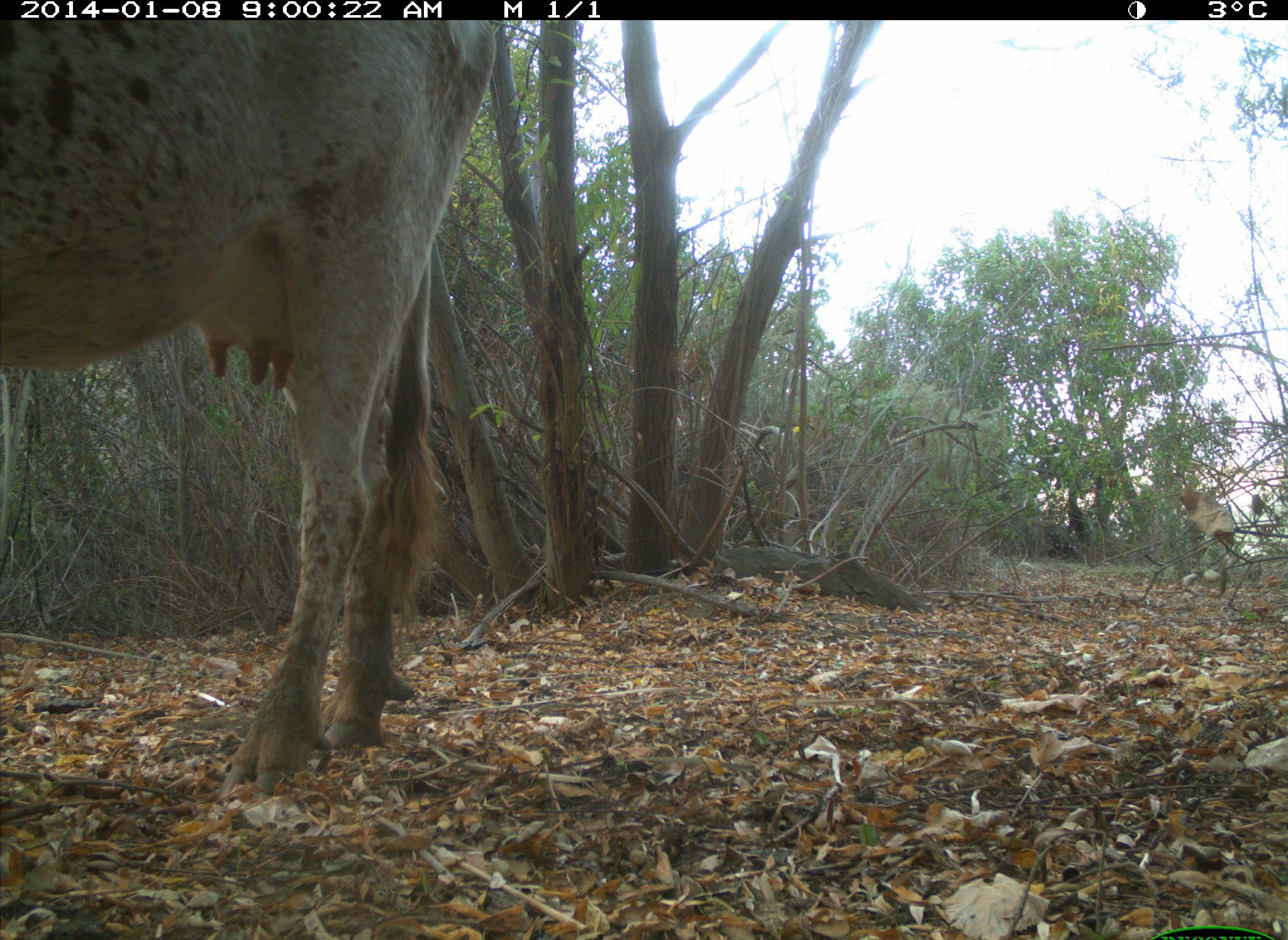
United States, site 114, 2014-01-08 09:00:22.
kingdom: Animalia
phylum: Chordata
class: Mammalia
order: Artiodactyla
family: Bovidae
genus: Bos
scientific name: Bos taurus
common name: cow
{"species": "cow (Bos taurus)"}